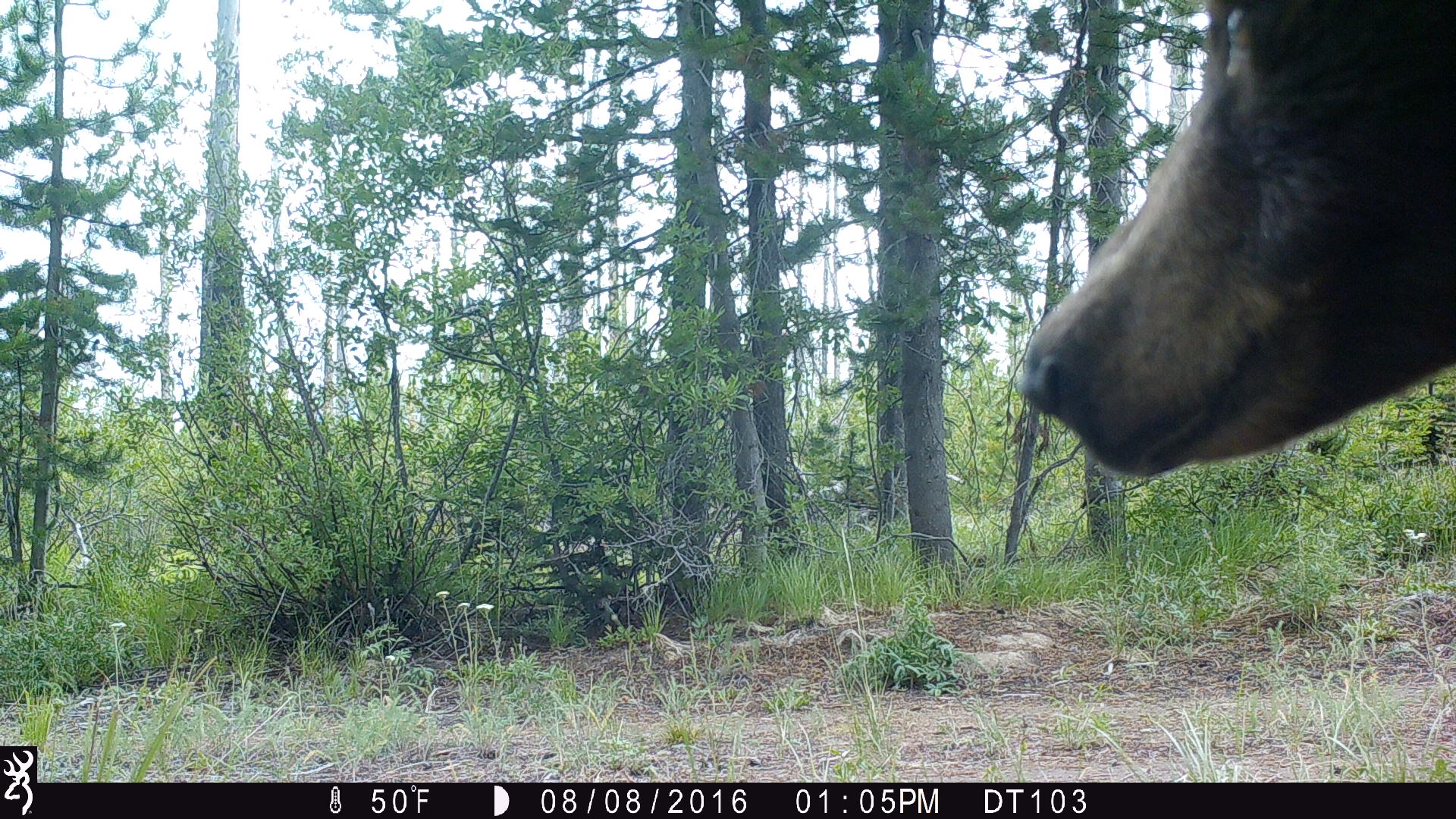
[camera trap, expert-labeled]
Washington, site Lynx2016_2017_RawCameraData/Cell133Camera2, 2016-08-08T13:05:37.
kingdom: Animalia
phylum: Chordata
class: Mammalia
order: Carnivora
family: Ursidae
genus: Ursus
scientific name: Ursus americanus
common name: american black bear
Ursus americanus (american black bear). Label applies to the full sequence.